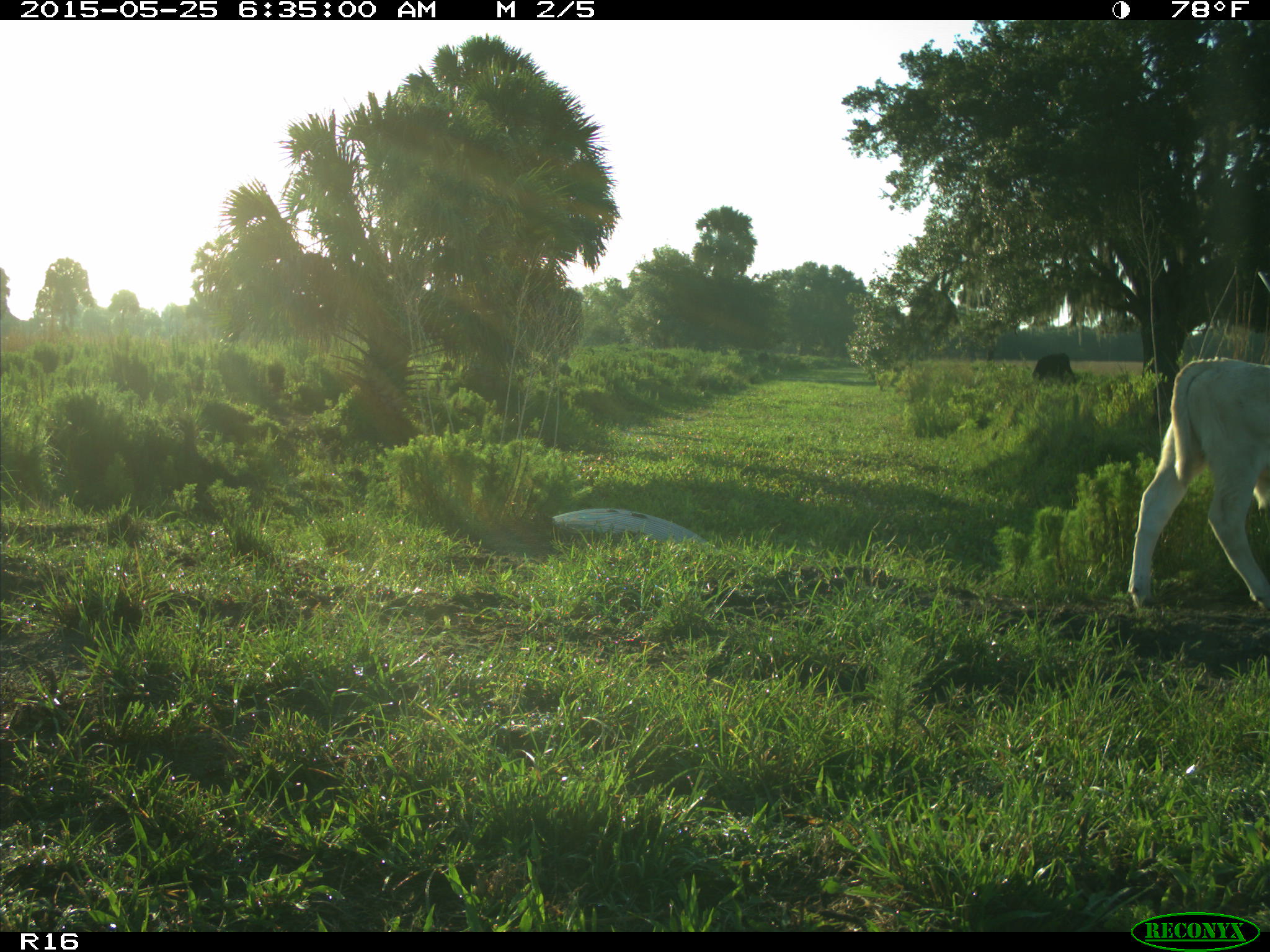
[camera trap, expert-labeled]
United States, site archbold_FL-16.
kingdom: Animalia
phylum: Chordata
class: Mammalia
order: Artiodactyla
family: Bovidae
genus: Bos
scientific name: Bos taurus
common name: domestic cow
Bos taurus (domestic cow).